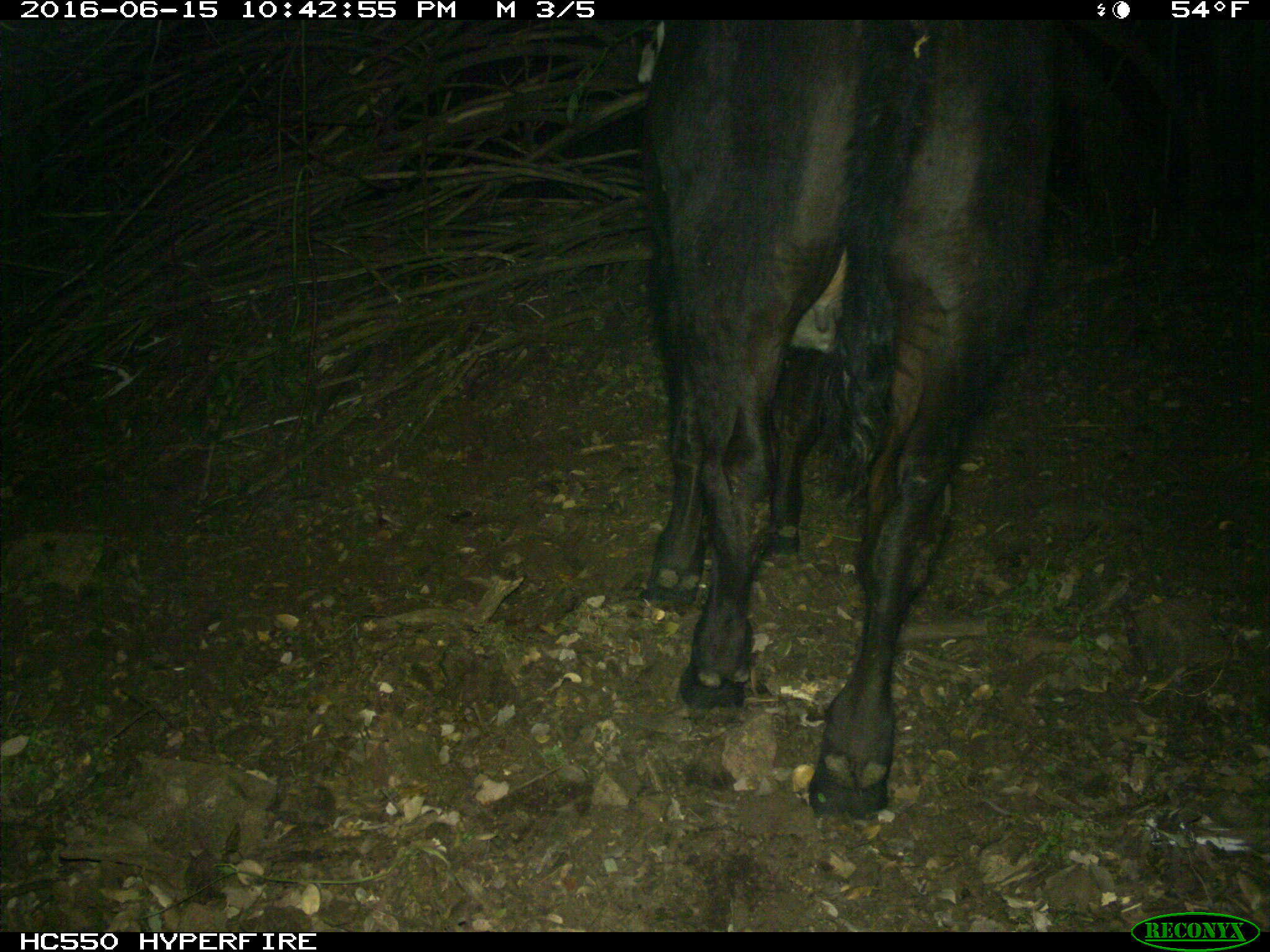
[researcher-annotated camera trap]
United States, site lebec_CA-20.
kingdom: Animalia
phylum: Chordata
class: Mammalia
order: Artiodactyla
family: Bovidae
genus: Bos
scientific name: Bos taurus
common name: domestic cow